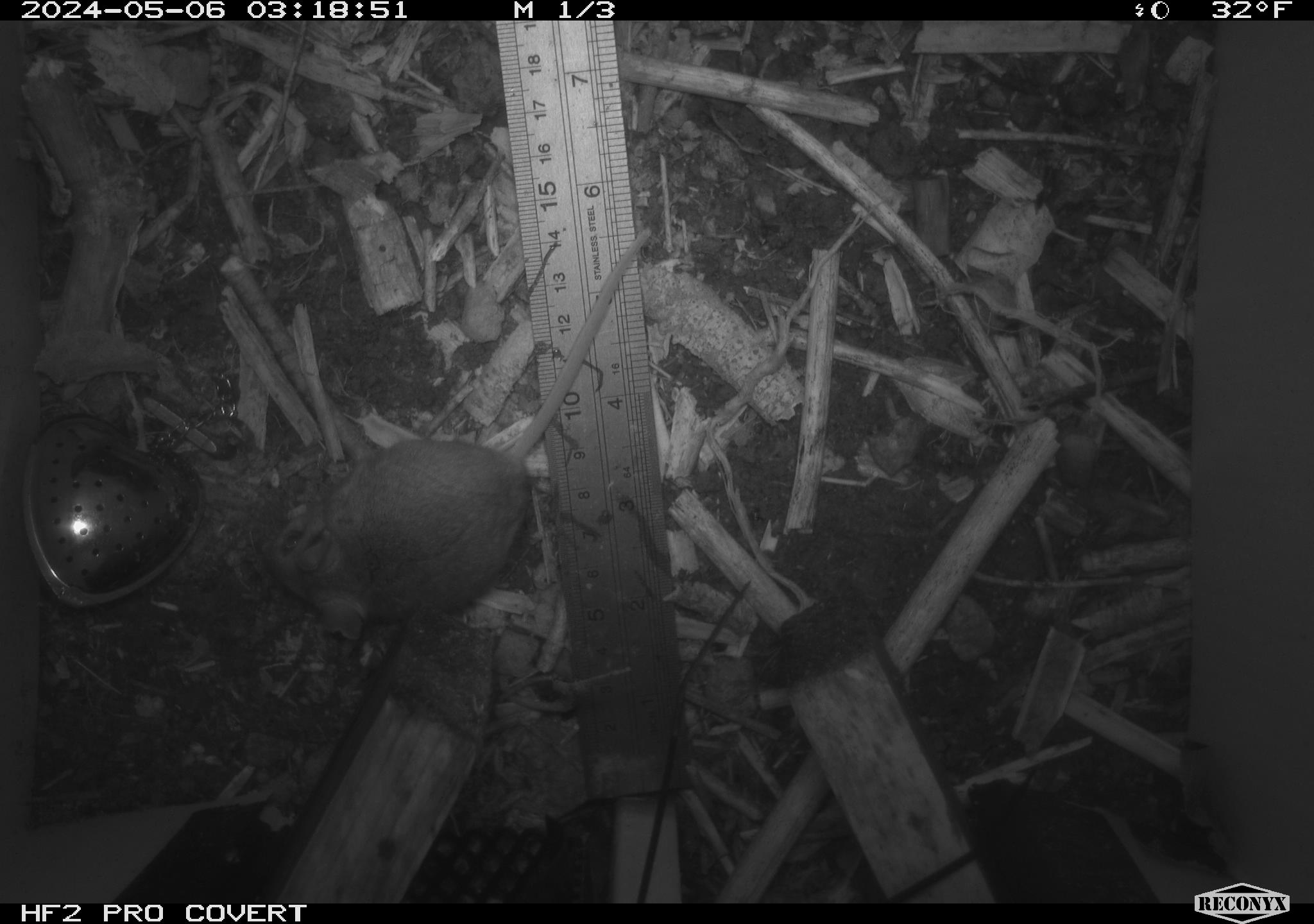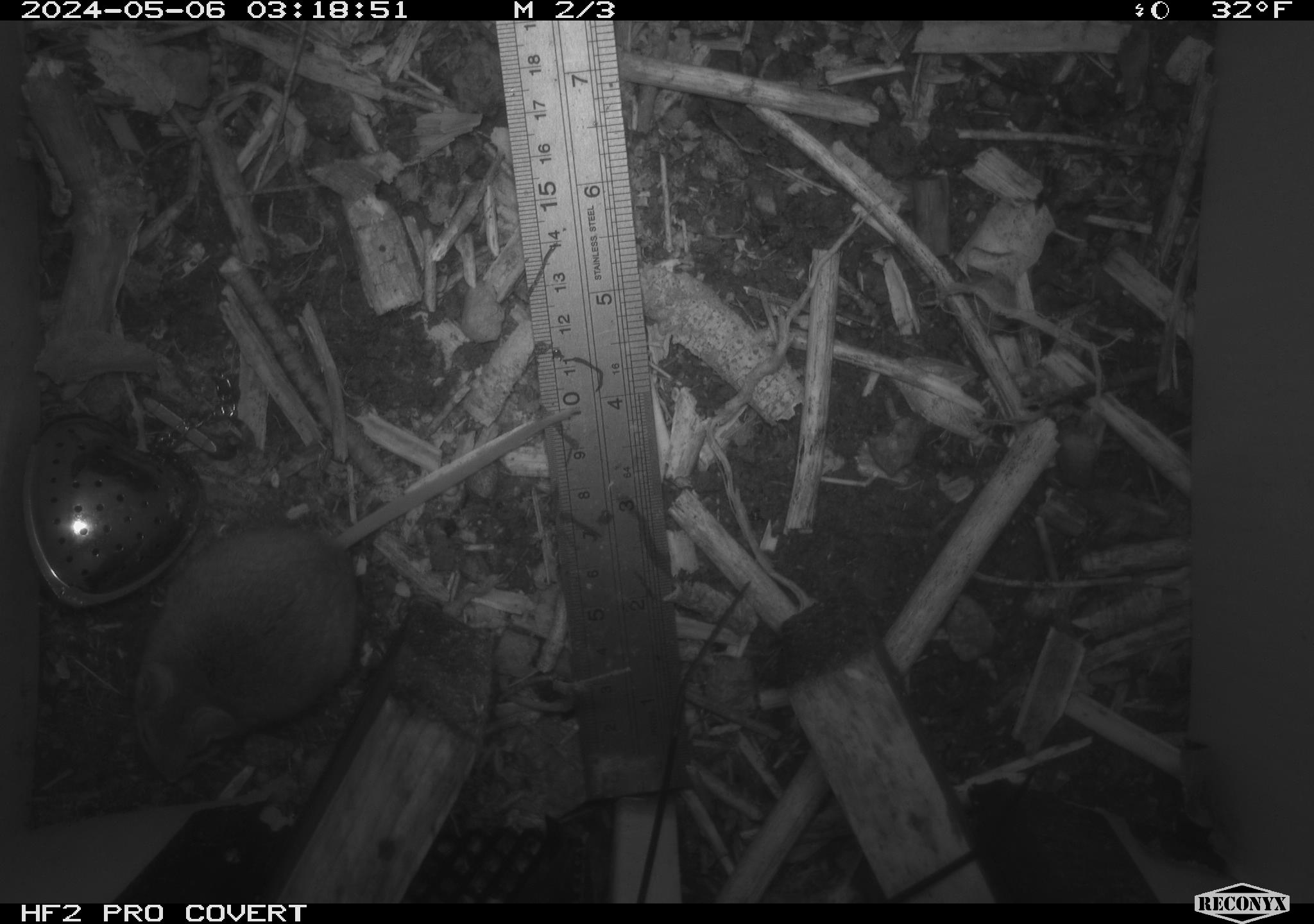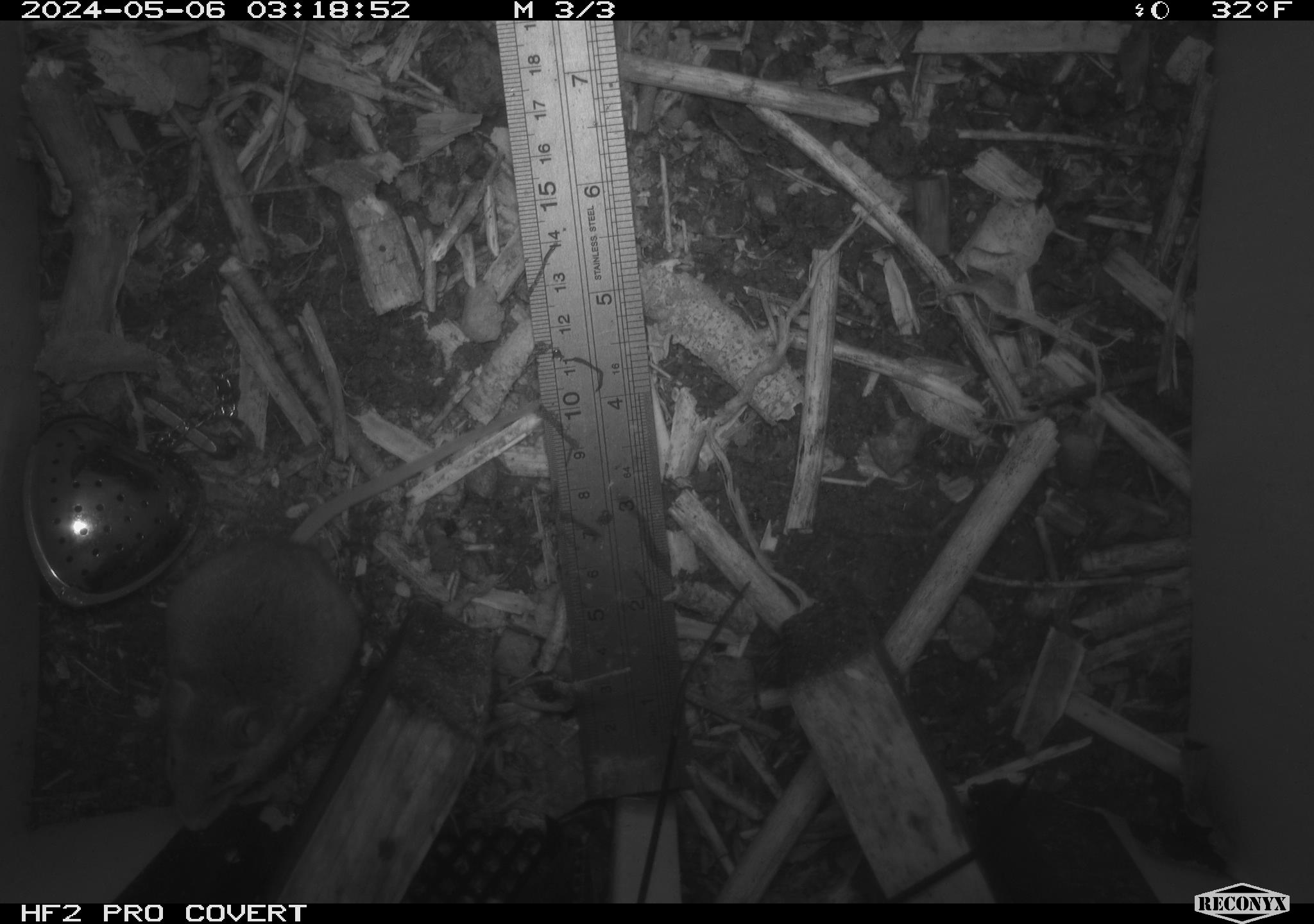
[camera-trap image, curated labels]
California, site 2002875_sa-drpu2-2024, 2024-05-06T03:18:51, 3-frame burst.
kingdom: Animalia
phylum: Chordata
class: Mammalia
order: Rodentia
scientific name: Rodentia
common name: mouse species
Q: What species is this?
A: Mouse species (Rodentia).